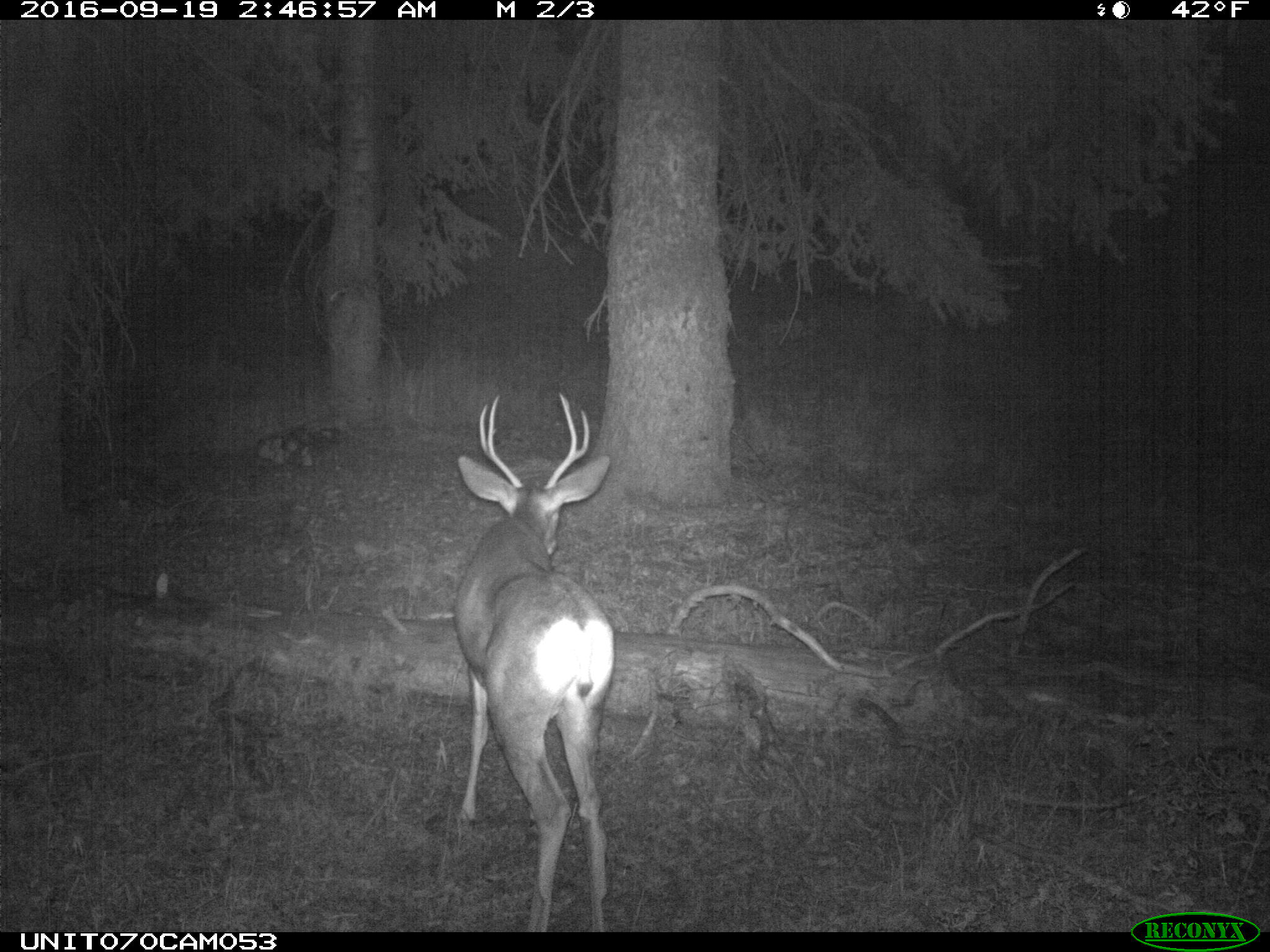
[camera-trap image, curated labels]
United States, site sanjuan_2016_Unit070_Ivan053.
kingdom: Animalia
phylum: Chordata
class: Mammalia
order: Artiodactyla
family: Cervidae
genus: Odocoileus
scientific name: Odocoileus hemionus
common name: mule deer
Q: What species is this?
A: Odocoileus hemionus (mule deer).